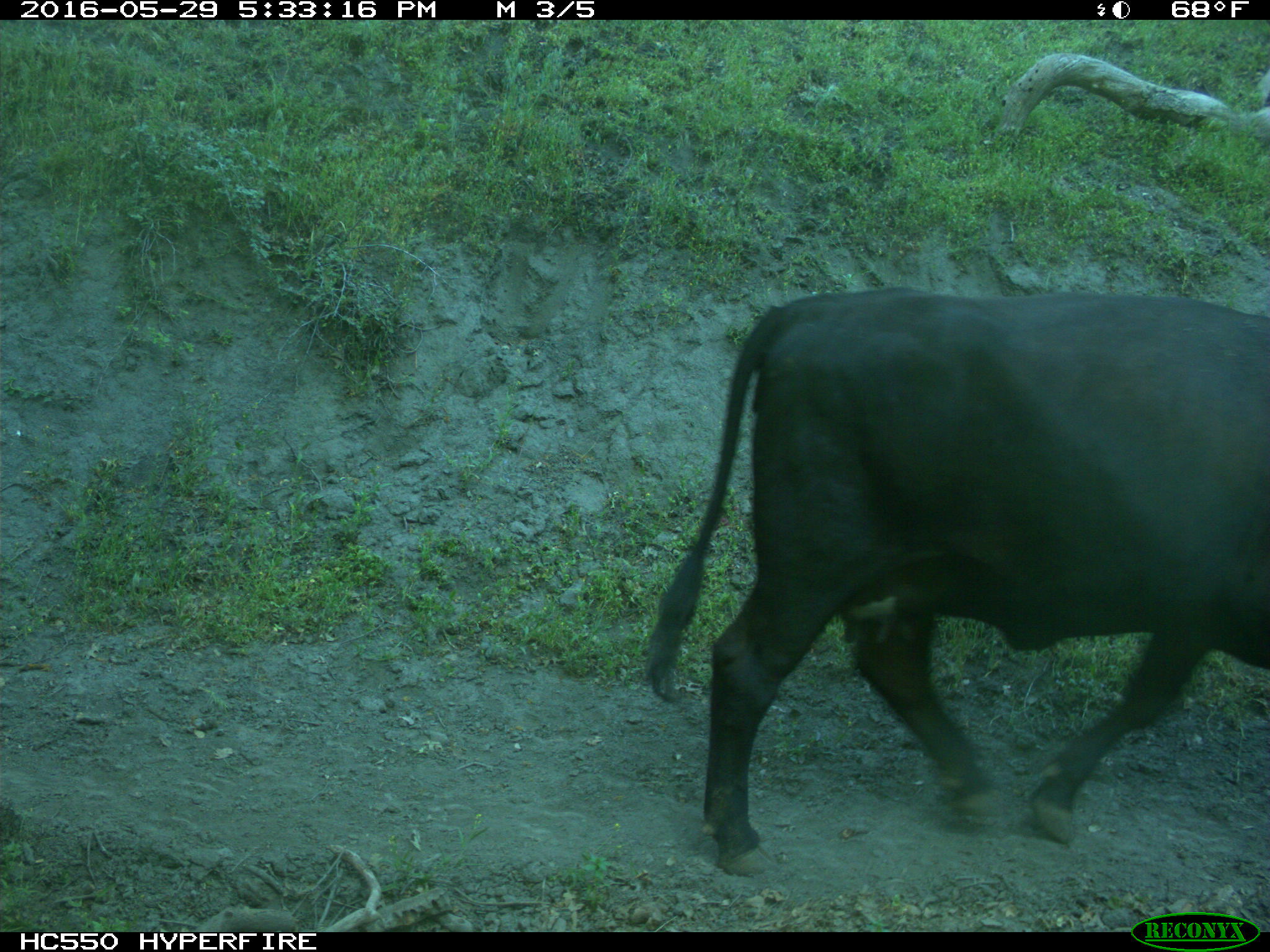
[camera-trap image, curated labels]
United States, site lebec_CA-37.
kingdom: Animalia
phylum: Chordata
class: Mammalia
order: Artiodactyla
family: Bovidae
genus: Bos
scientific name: Bos taurus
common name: domestic cow